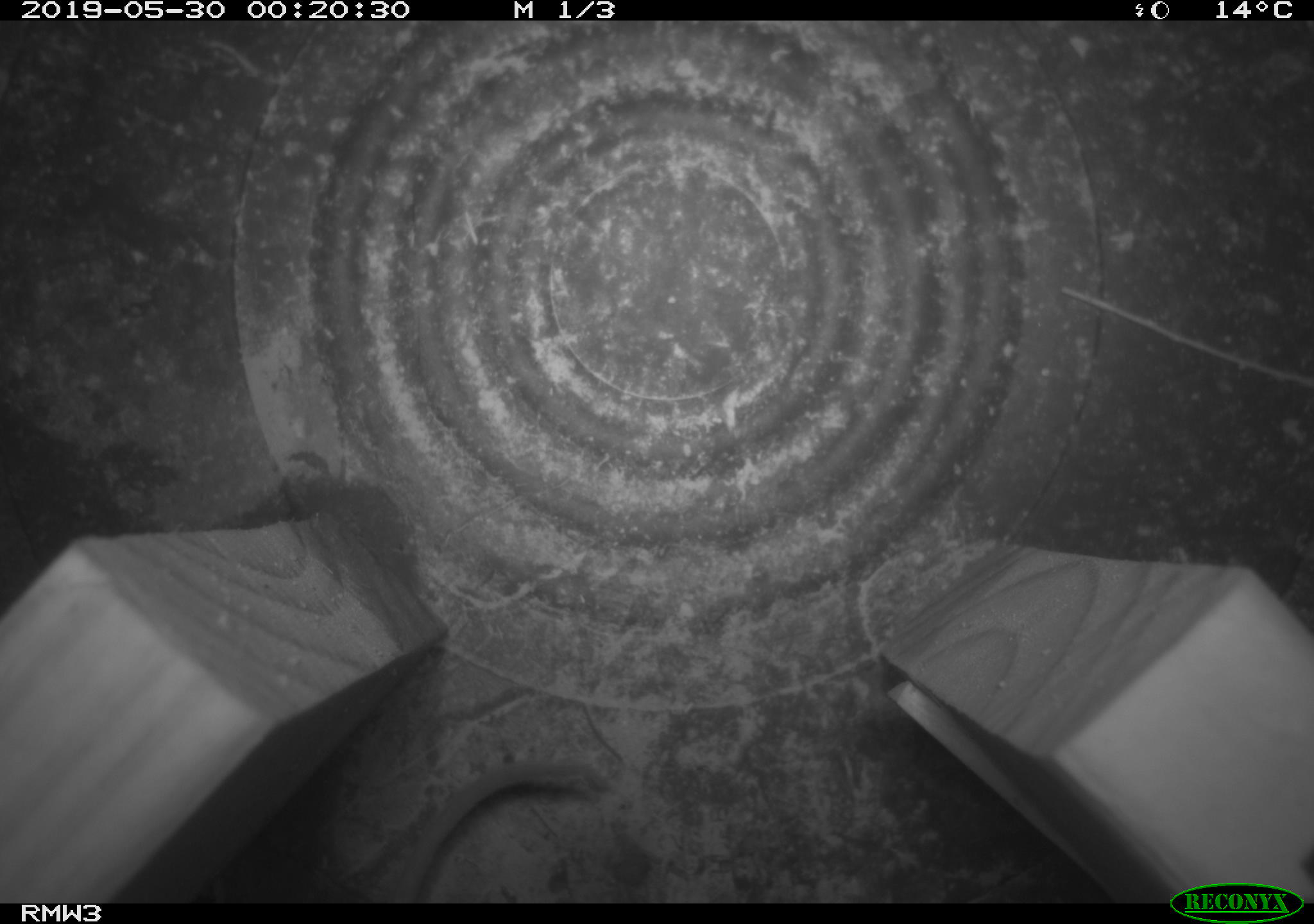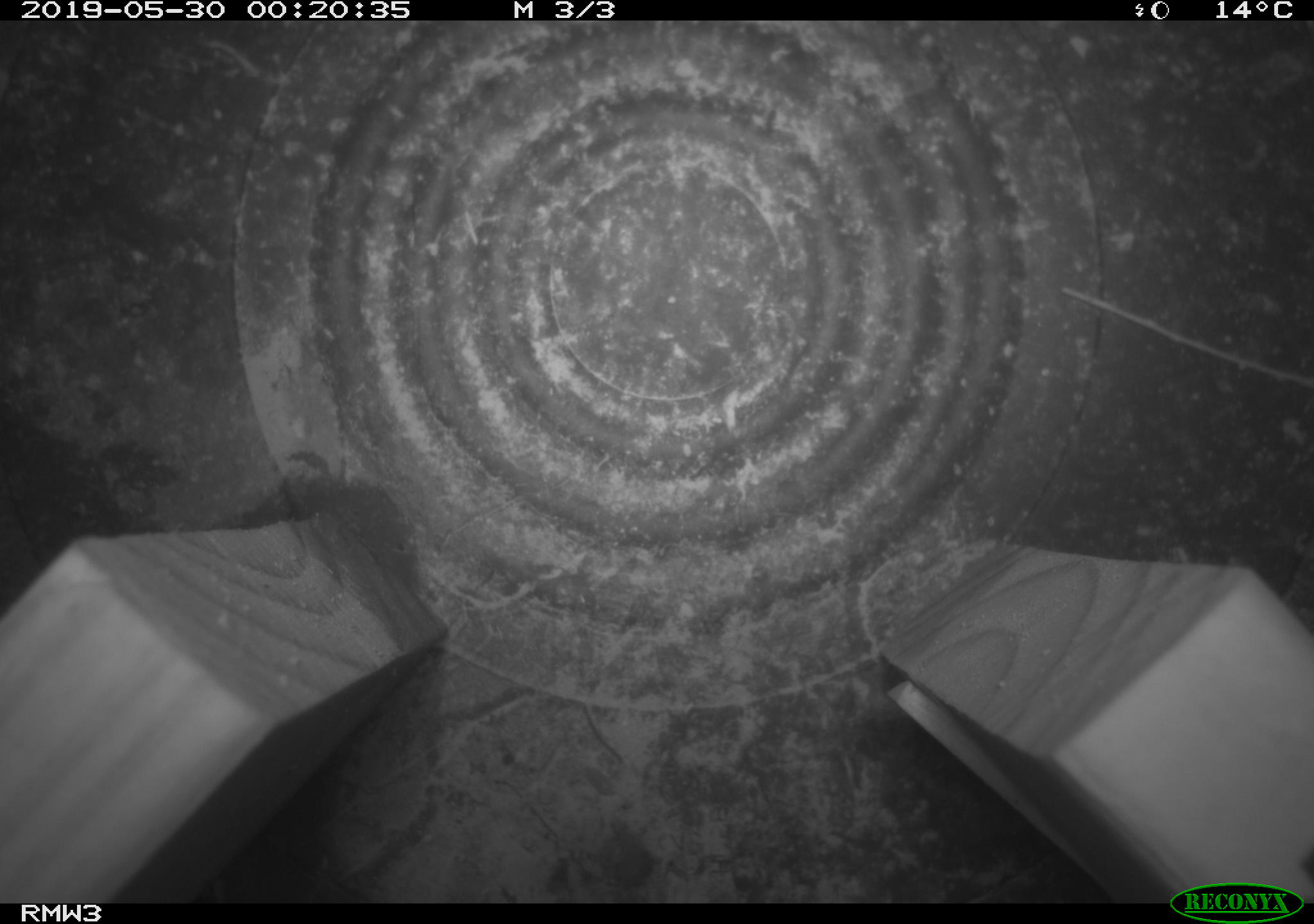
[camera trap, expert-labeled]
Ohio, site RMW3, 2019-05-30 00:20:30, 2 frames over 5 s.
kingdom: Animalia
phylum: Chordata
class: Mammalia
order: Rodentia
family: Cricetidae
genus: Peromyscus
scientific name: Peromyscus leucopus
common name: white-footed mouse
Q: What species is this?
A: White-footed mouse (Peromyscus leucopus).